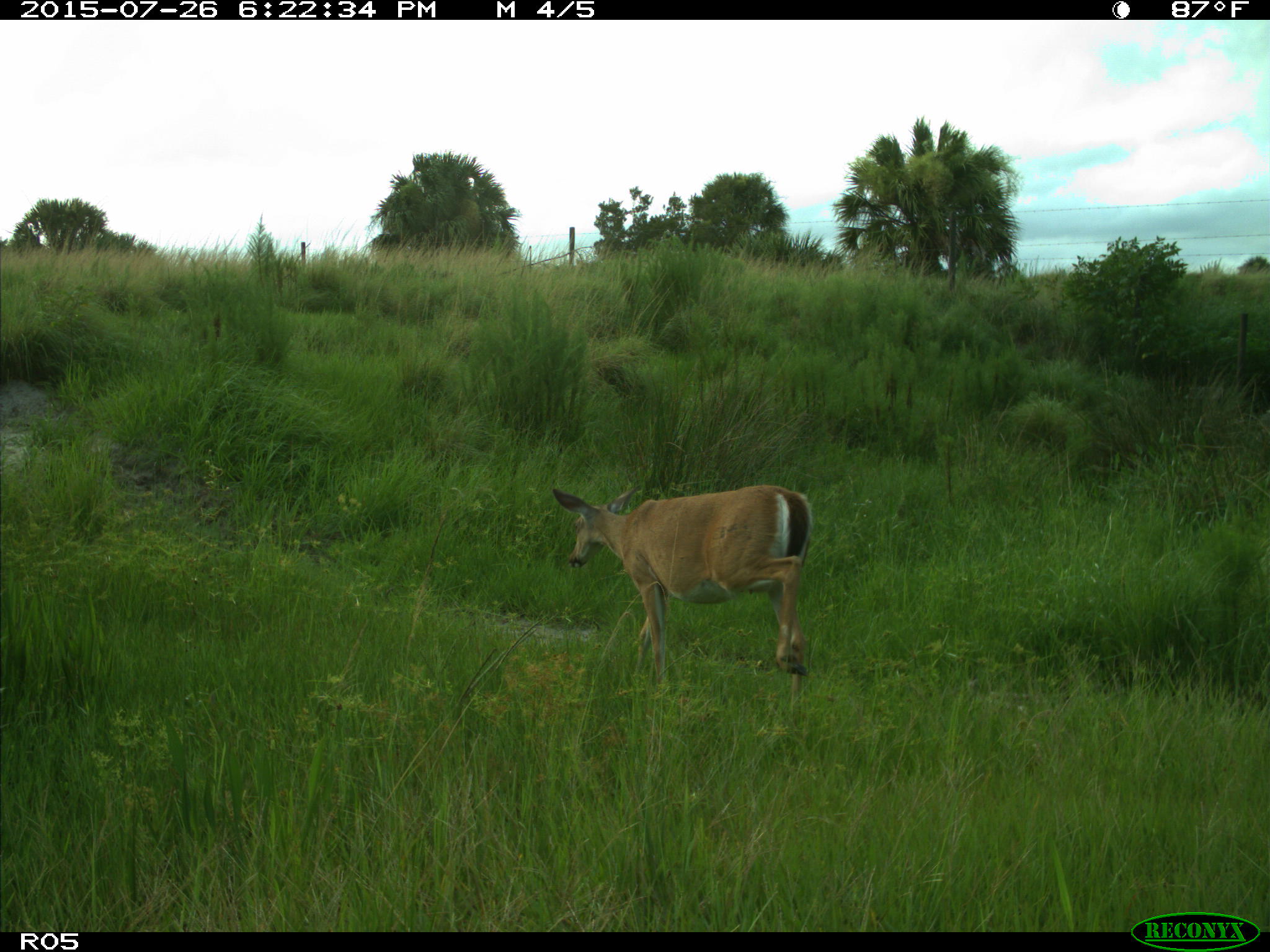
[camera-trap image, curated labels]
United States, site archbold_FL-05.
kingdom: Animalia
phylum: Chordata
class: Mammalia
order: Artiodactyla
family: Cervidae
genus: Odocoileus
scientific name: Odocoileus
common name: deer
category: unidentified deer